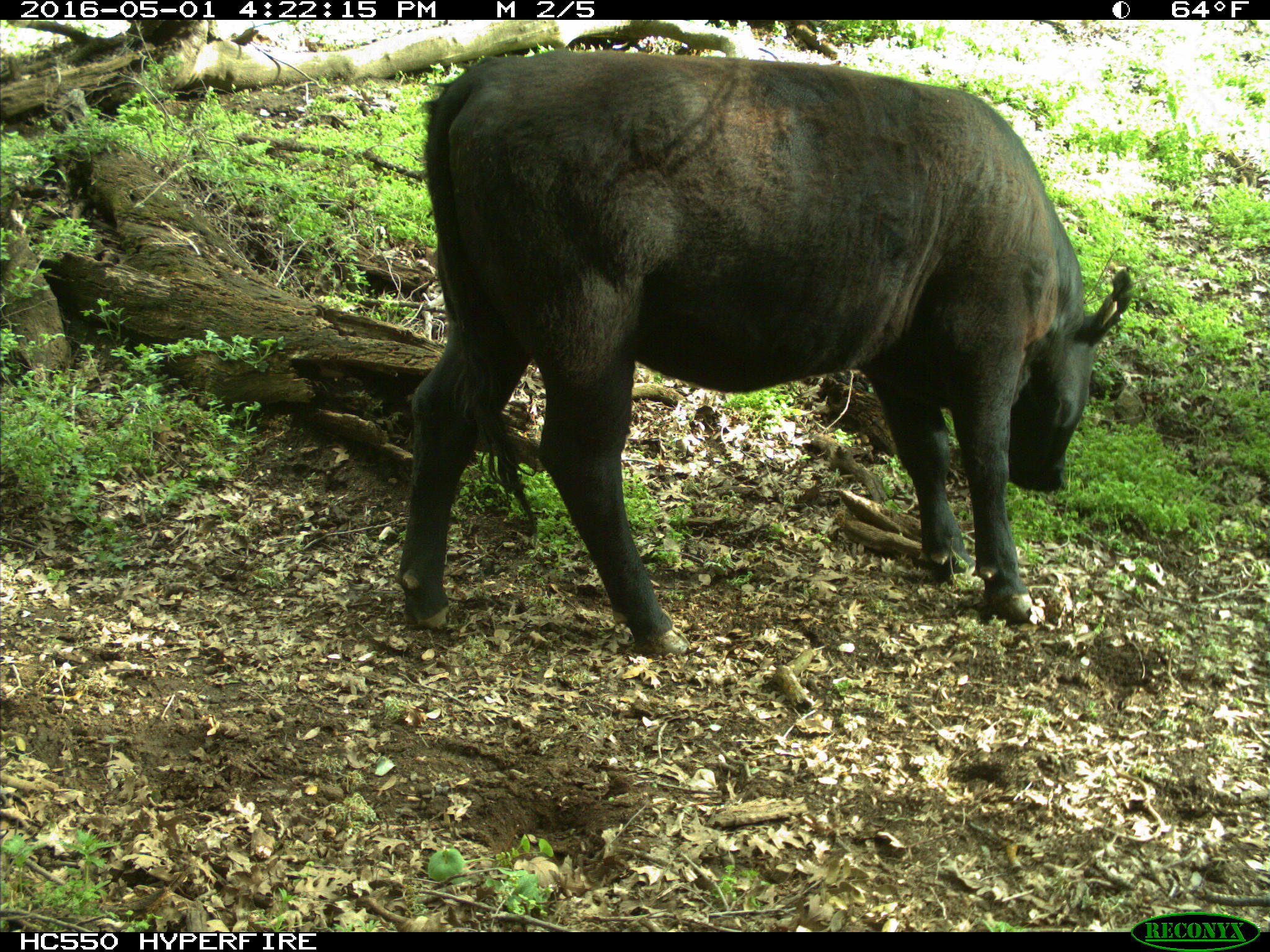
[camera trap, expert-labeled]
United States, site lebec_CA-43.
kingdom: Animalia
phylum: Chordata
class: Mammalia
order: Artiodactyla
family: Bovidae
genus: Bos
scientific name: Bos taurus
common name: domestic cow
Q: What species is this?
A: Bos taurus (domestic cow).